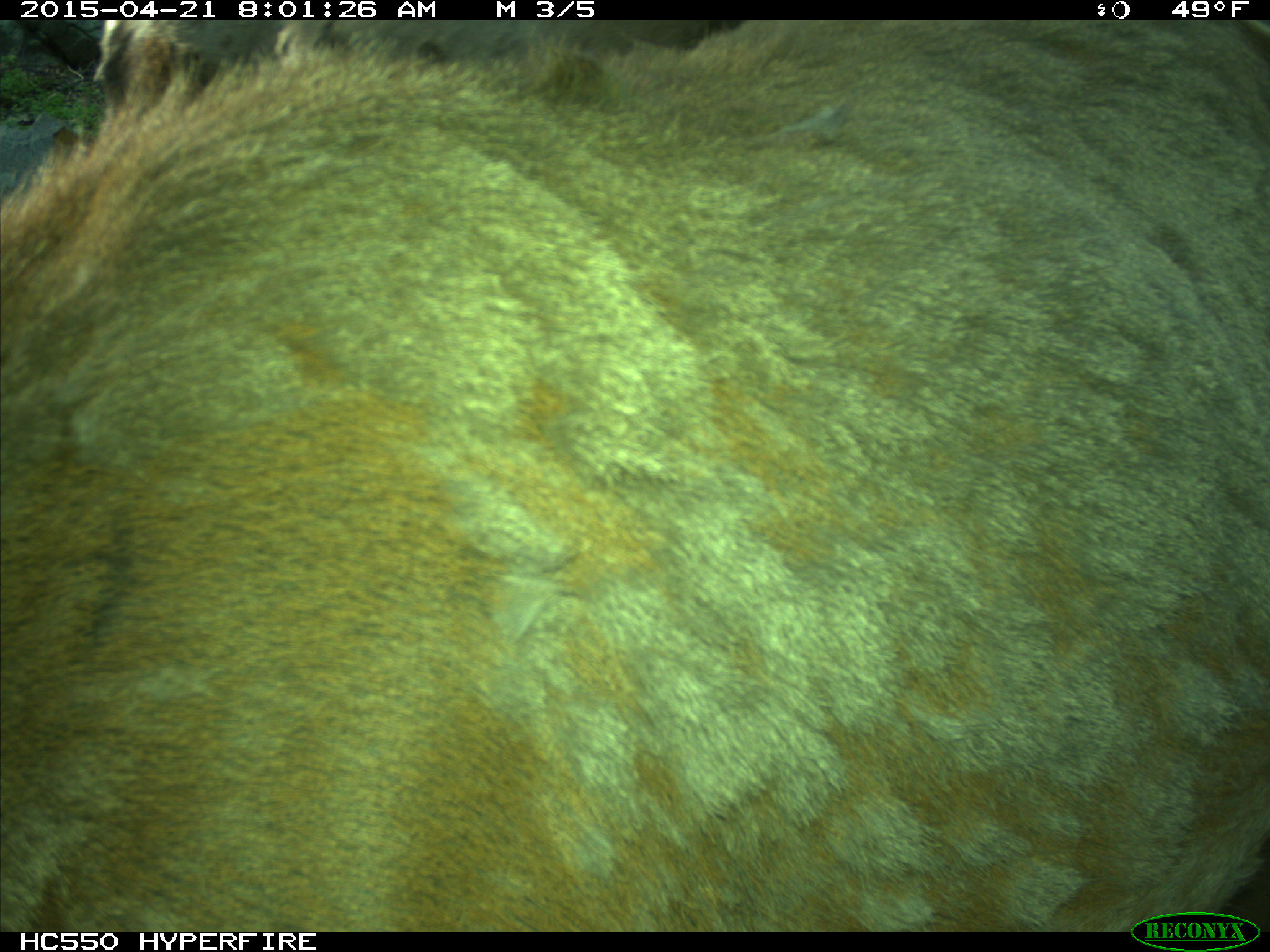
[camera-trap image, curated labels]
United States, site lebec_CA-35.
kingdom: Animalia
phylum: Chordata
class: Mammalia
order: Artiodactyla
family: Cervidae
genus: Cervus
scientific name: Cervus canadensis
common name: elk